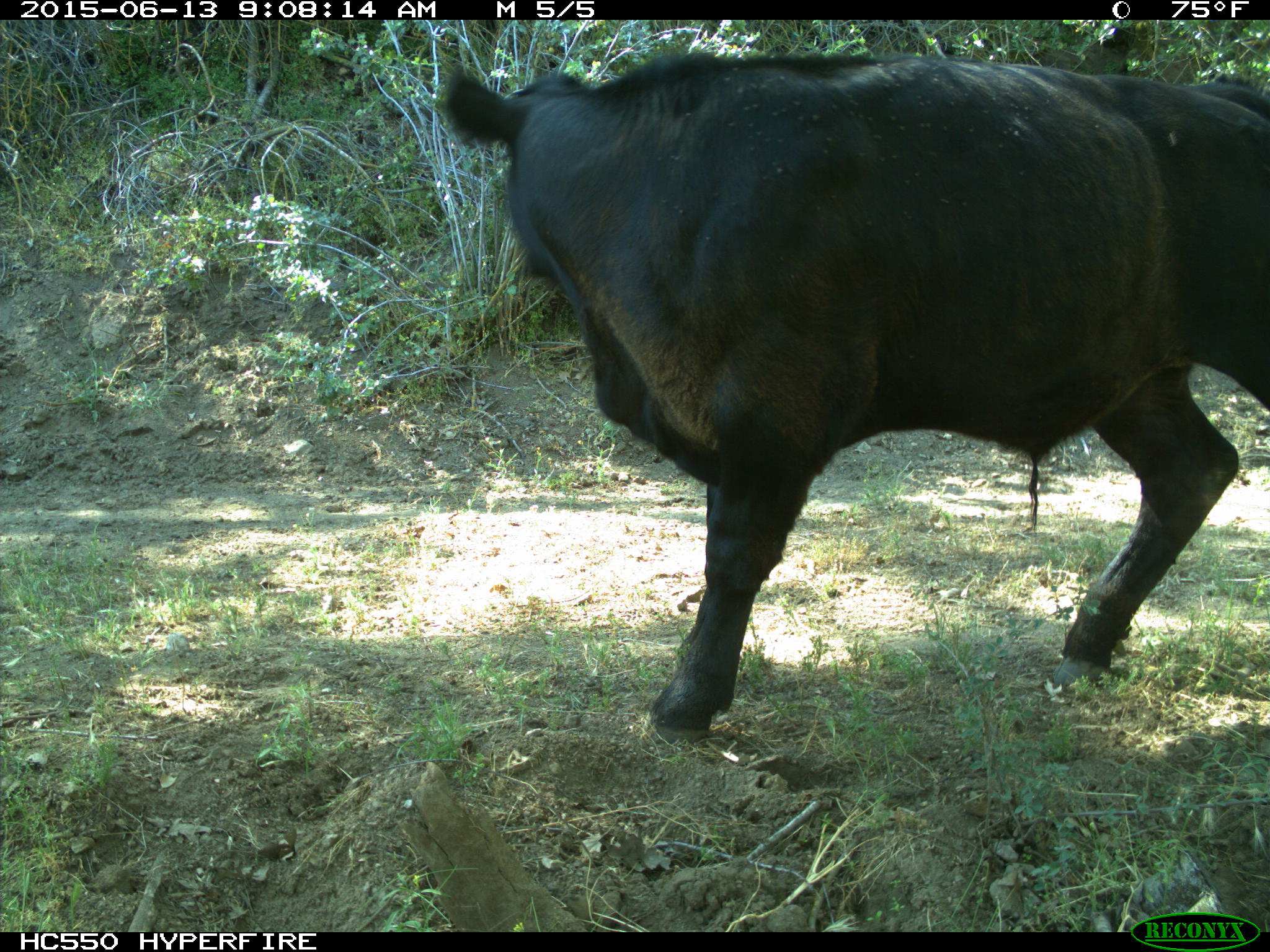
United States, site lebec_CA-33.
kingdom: Animalia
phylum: Chordata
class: Mammalia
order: Artiodactyla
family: Bovidae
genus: Bos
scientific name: Bos taurus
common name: domestic cow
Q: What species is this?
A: Bos taurus (domestic cow).